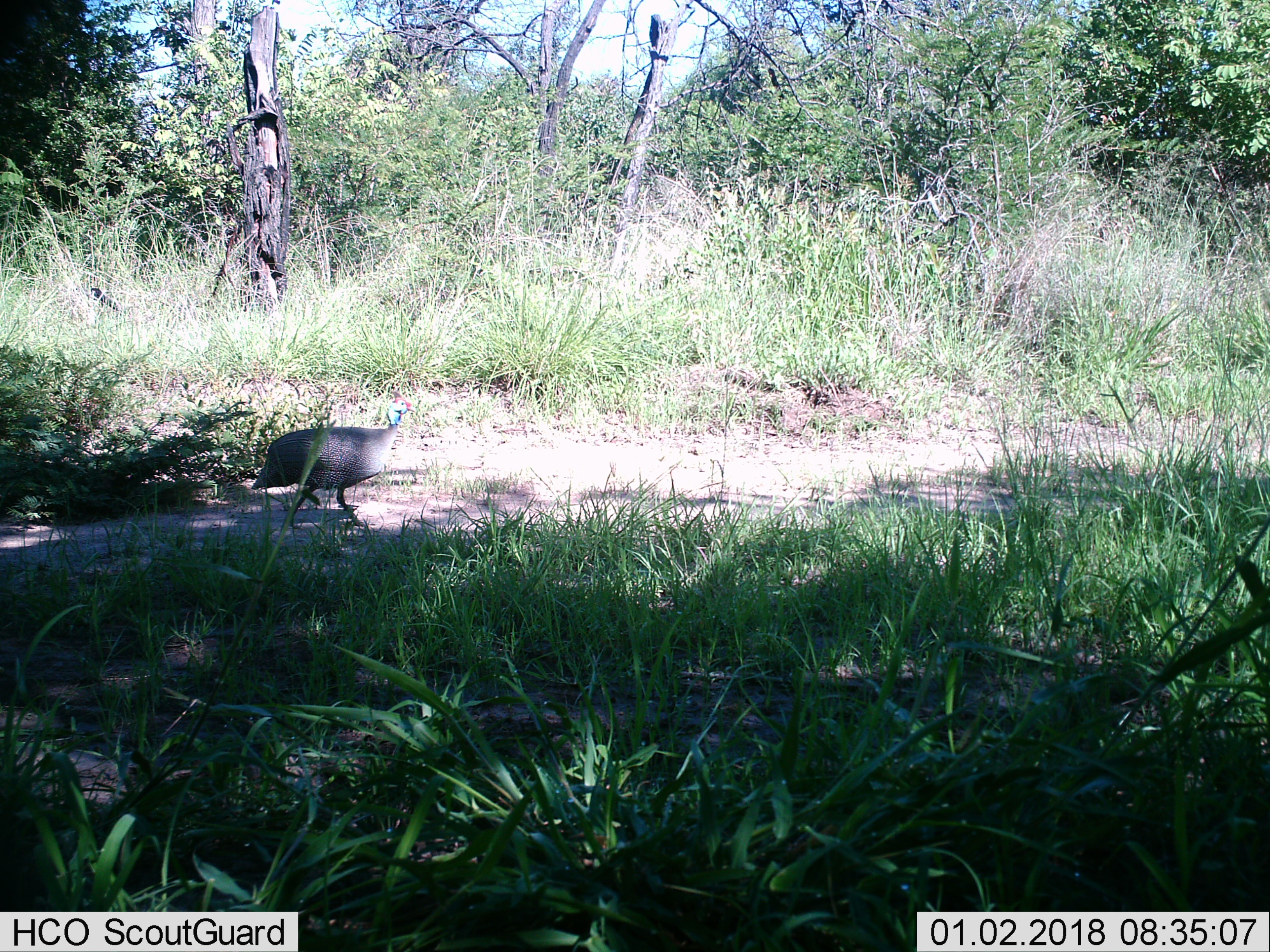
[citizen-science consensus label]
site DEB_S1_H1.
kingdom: Animalia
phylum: Chordata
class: Aves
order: Galliformes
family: Numididae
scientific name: Numididae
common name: guineafowl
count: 1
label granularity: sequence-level